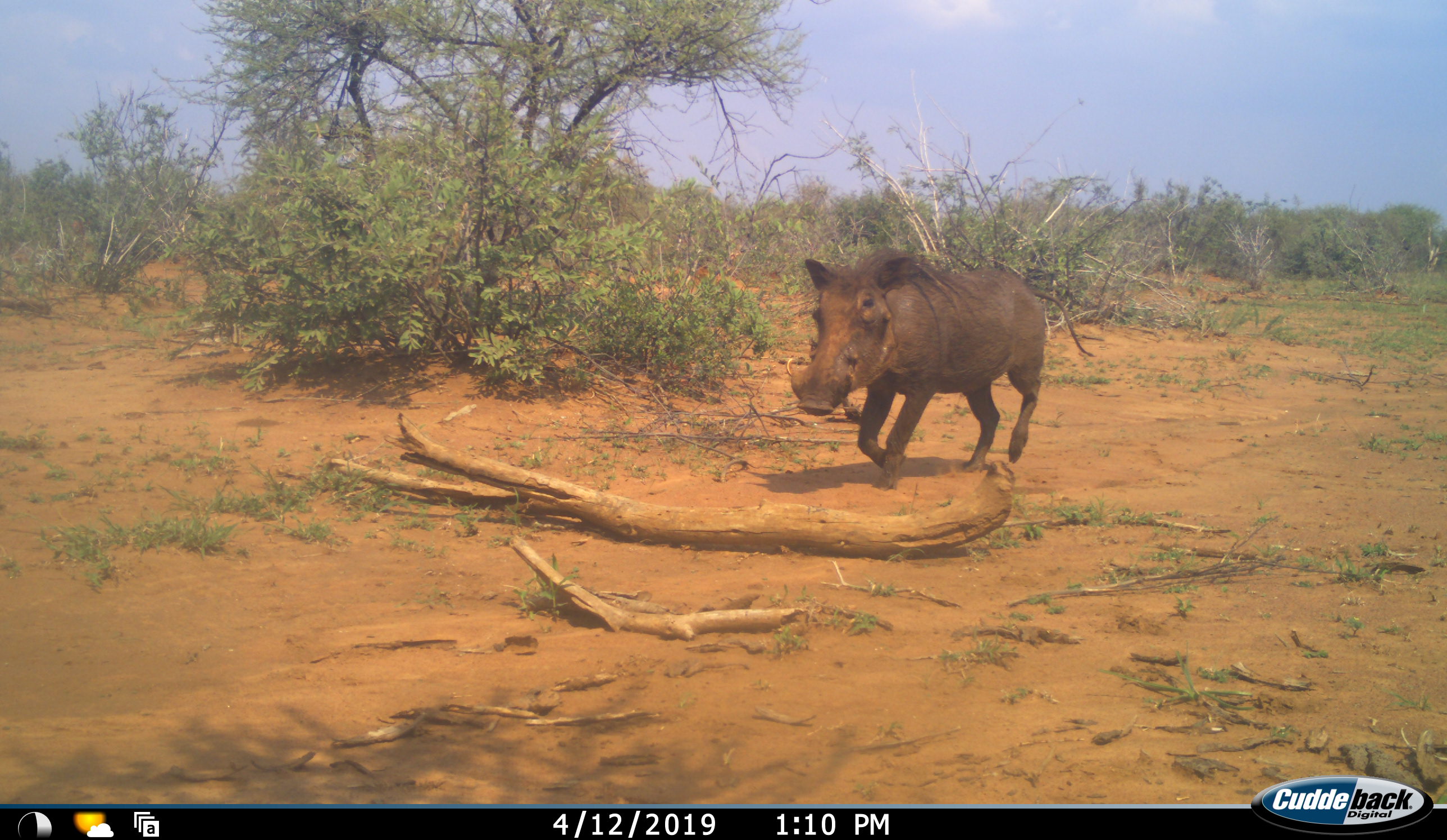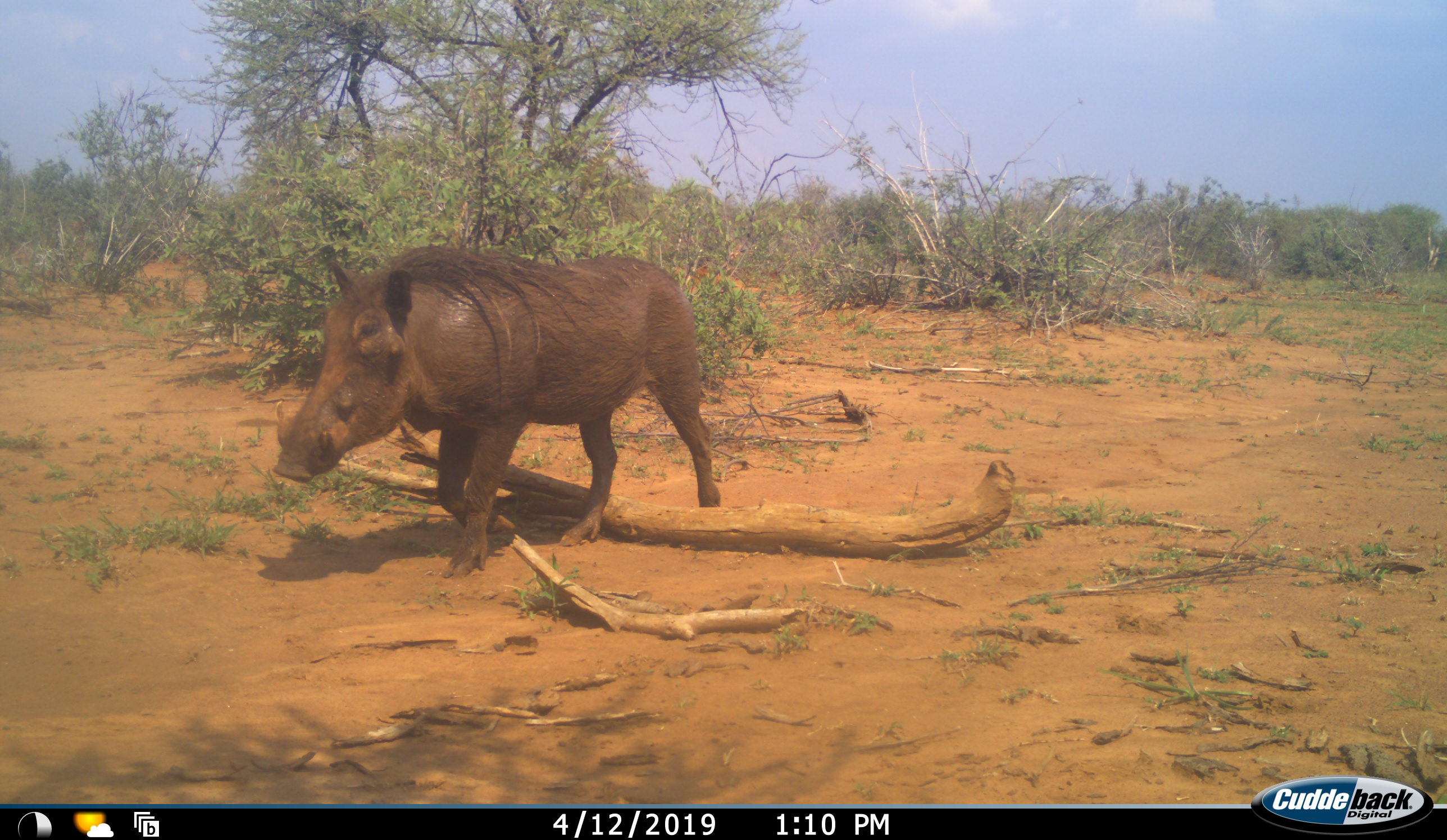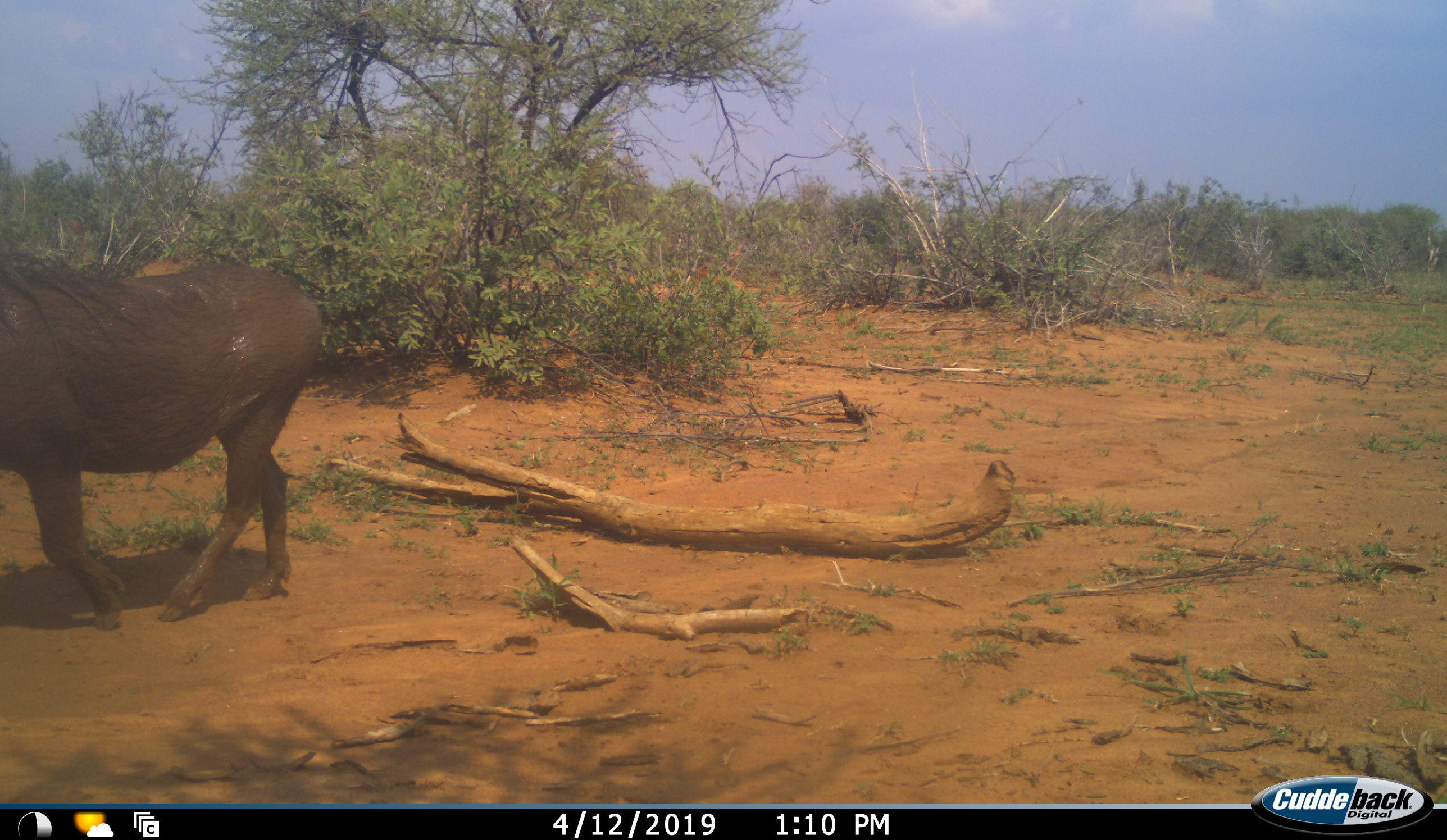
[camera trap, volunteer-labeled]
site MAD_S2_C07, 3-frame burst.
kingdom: Animalia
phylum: Chordata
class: Mammalia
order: Artiodactyla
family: Suidae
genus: Phacochoerus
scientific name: Phacochoerus africanus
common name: warthog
Warthog (Phacochoerus africanus), count 1. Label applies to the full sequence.